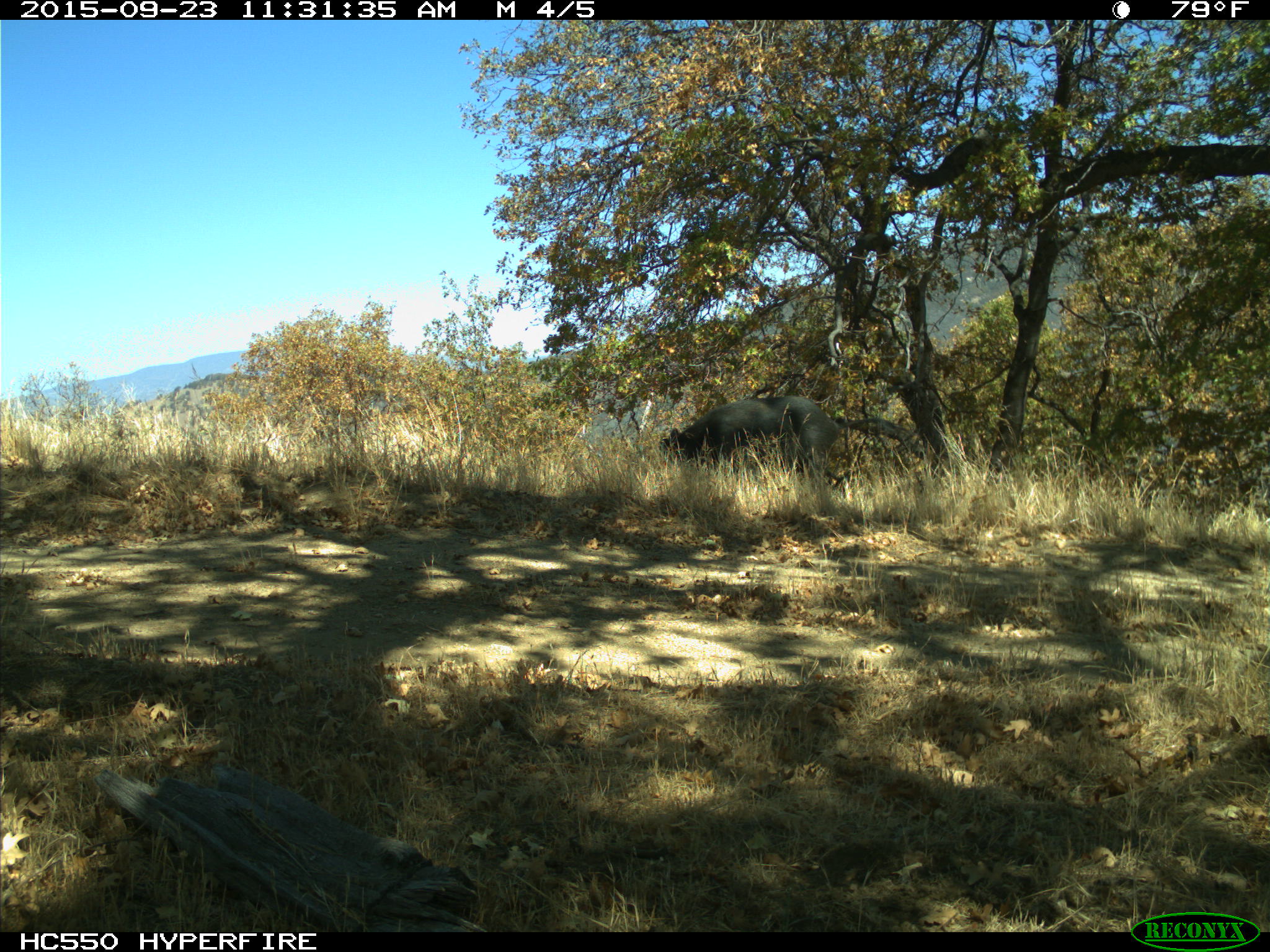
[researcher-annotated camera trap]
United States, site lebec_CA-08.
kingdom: Animalia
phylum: Chordata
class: Mammalia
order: Artiodactyla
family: Suidae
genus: Sus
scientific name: Sus scrofa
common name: wild boar